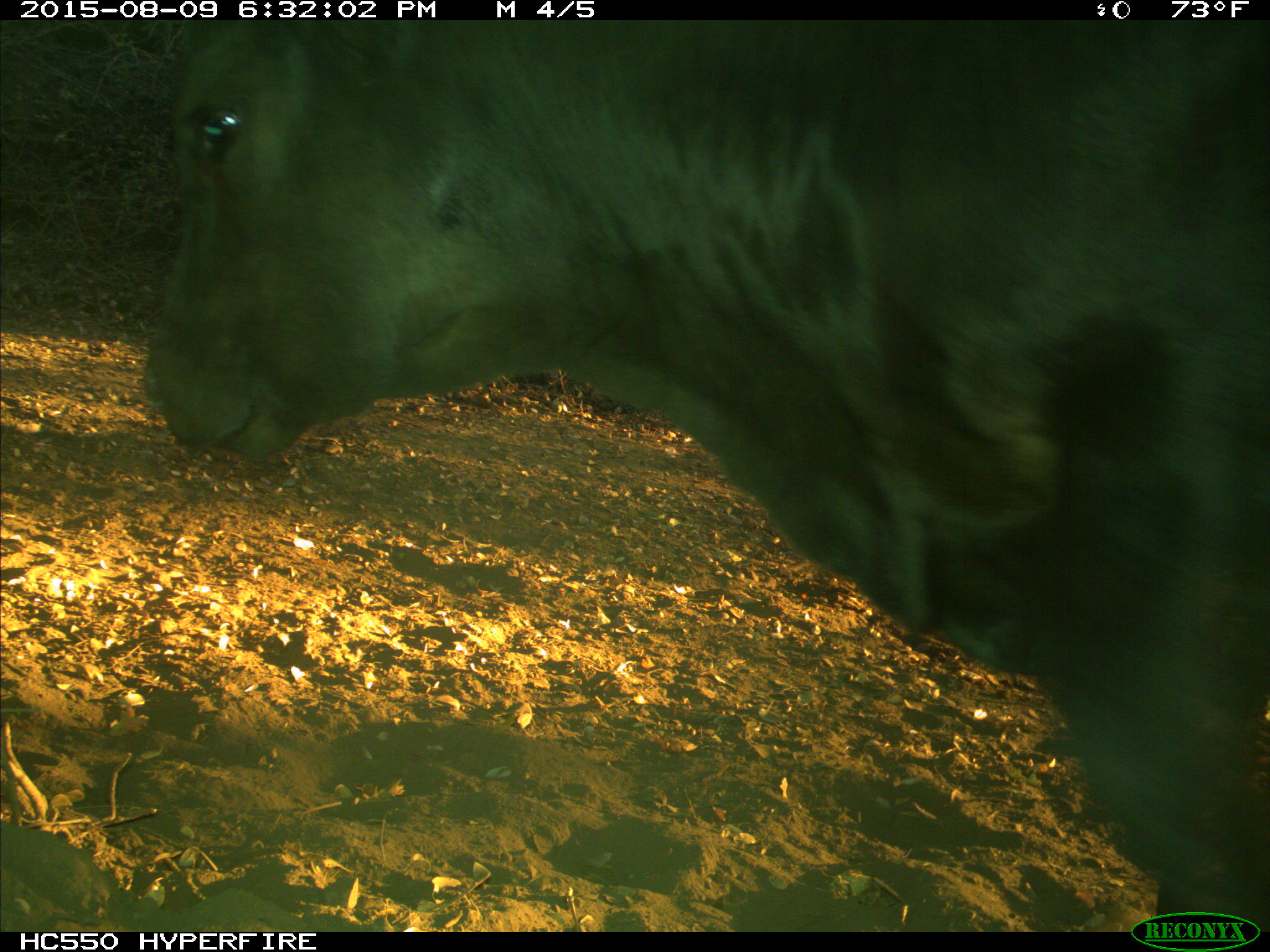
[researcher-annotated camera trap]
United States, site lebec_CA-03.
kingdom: Animalia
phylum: Chordata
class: Mammalia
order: Artiodactyla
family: Bovidae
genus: Bos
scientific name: Bos taurus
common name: domestic cow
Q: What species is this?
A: Bos taurus (domestic cow).